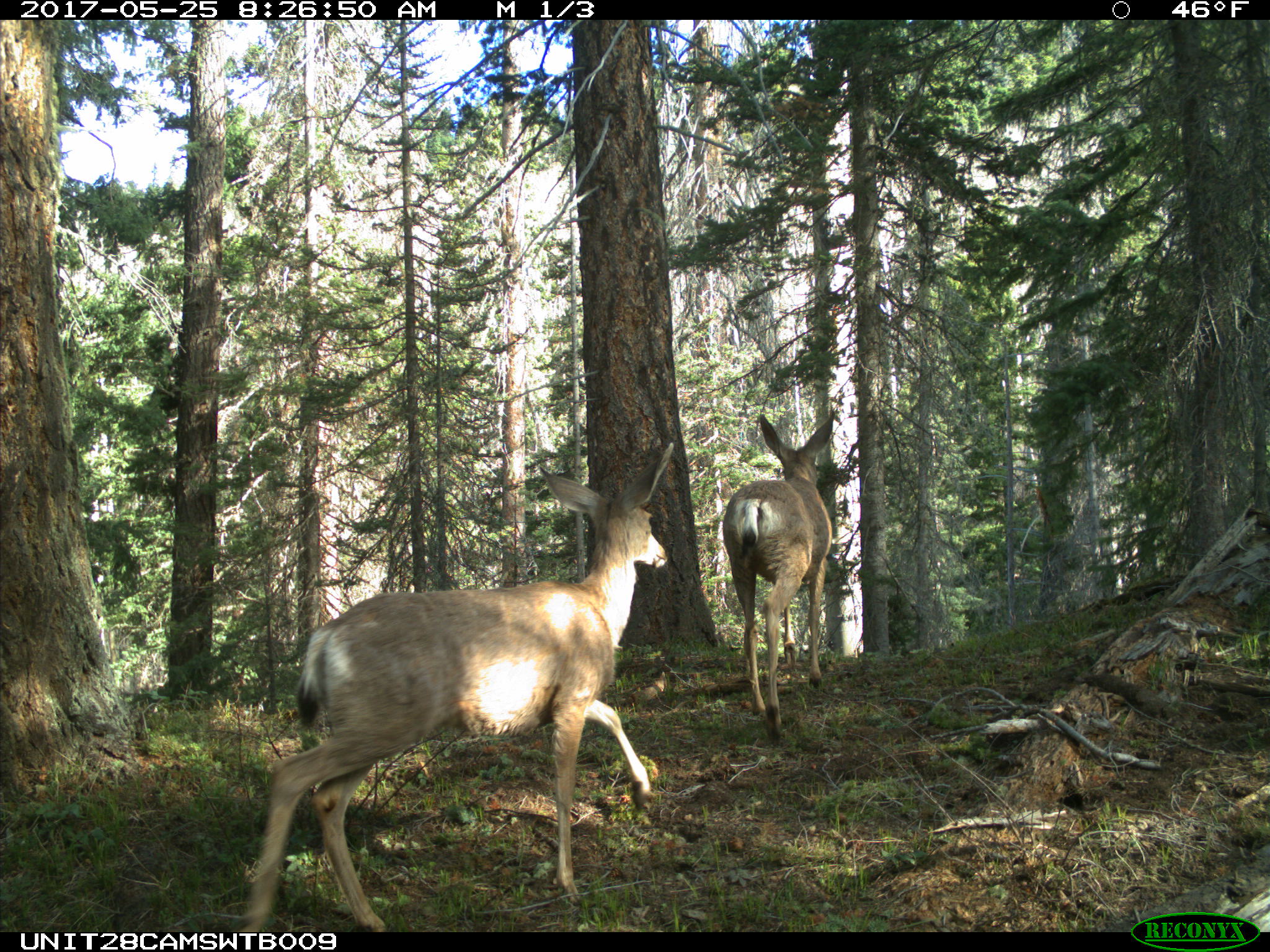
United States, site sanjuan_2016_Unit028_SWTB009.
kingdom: Animalia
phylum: Chordata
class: Mammalia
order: Artiodactyla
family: Cervidae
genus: Odocoileus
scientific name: Odocoileus hemionus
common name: mule deer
Odocoileus hemionus (mule deer).